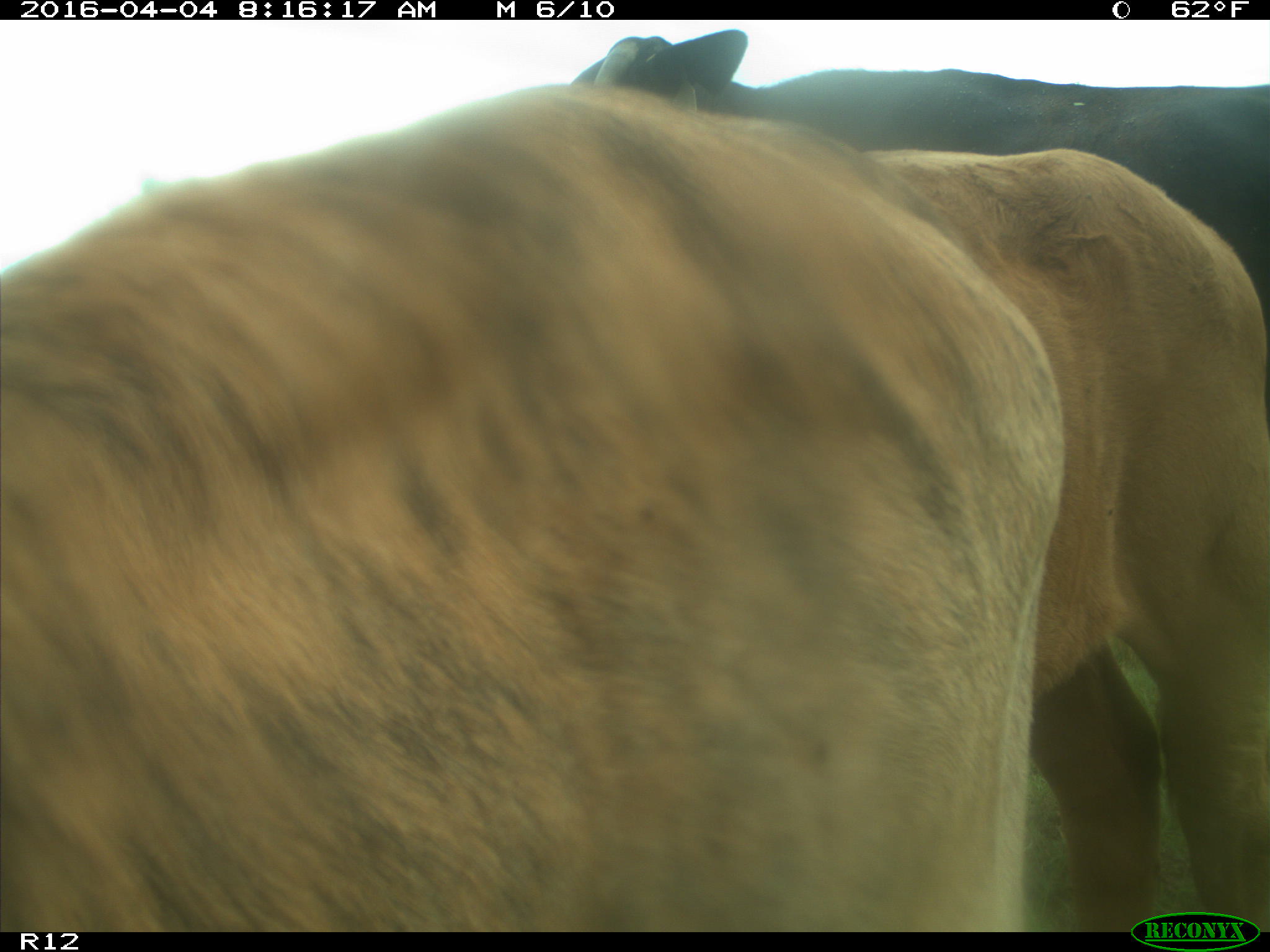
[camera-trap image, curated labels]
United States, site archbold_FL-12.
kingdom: Animalia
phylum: Chordata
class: Mammalia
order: Artiodactyla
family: Bovidae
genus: Bos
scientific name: Bos taurus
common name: domestic cow